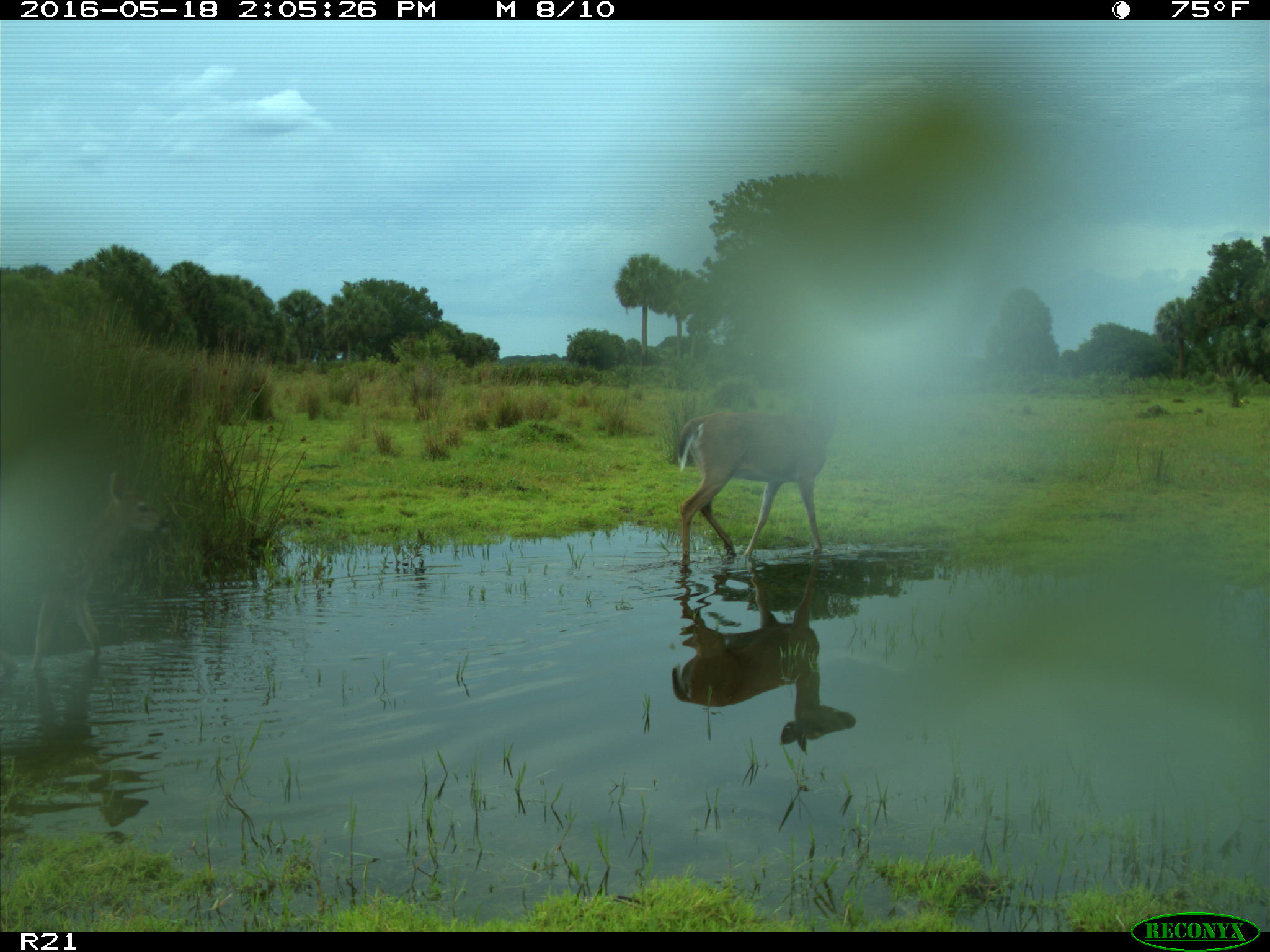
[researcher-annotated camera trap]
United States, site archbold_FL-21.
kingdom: Animalia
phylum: Chordata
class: Mammalia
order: Artiodactyla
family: Cervidae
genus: Odocoileus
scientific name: Odocoileus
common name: deer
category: unidentified deer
Unidentified deer (deer) (Odocoileus).